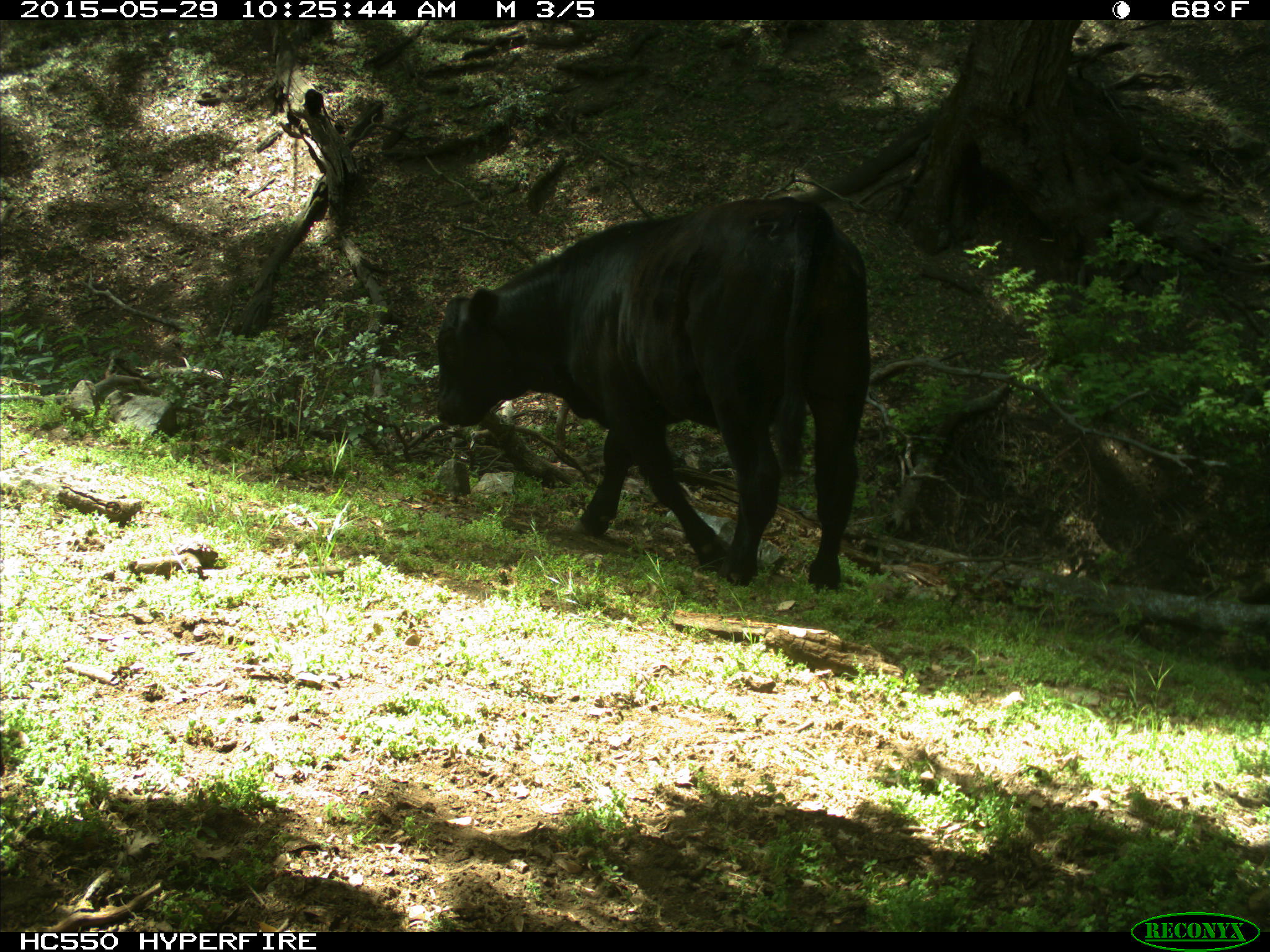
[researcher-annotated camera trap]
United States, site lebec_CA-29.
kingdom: Animalia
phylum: Chordata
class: Mammalia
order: Artiodactyla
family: Bovidae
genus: Bos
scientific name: Bos taurus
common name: domestic cow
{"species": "Bos taurus (domestic cow)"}